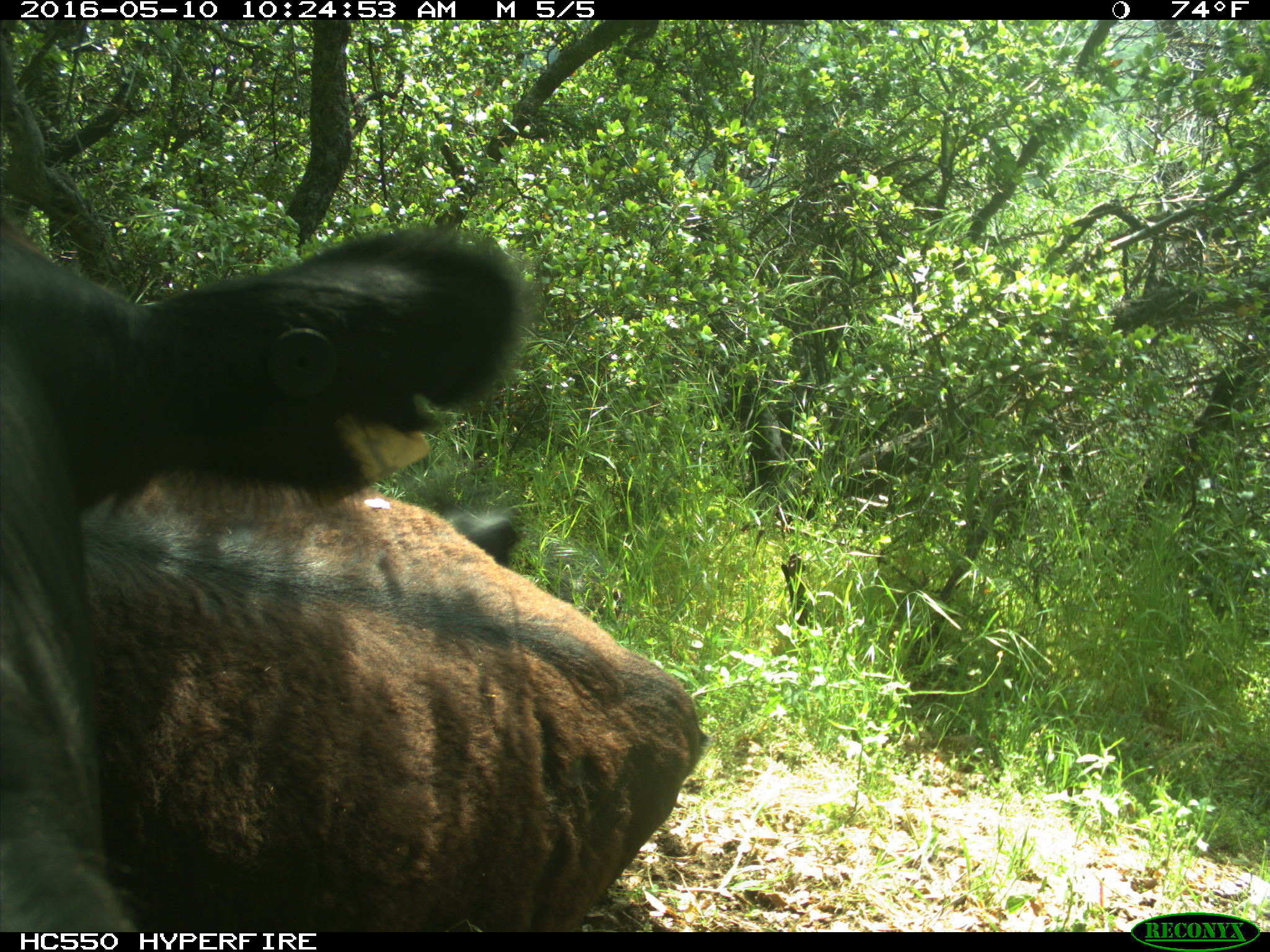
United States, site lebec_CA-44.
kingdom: Animalia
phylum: Chordata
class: Mammalia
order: Artiodactyla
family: Bovidae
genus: Bos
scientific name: Bos taurus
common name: domestic cow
Bos taurus (domestic cow).